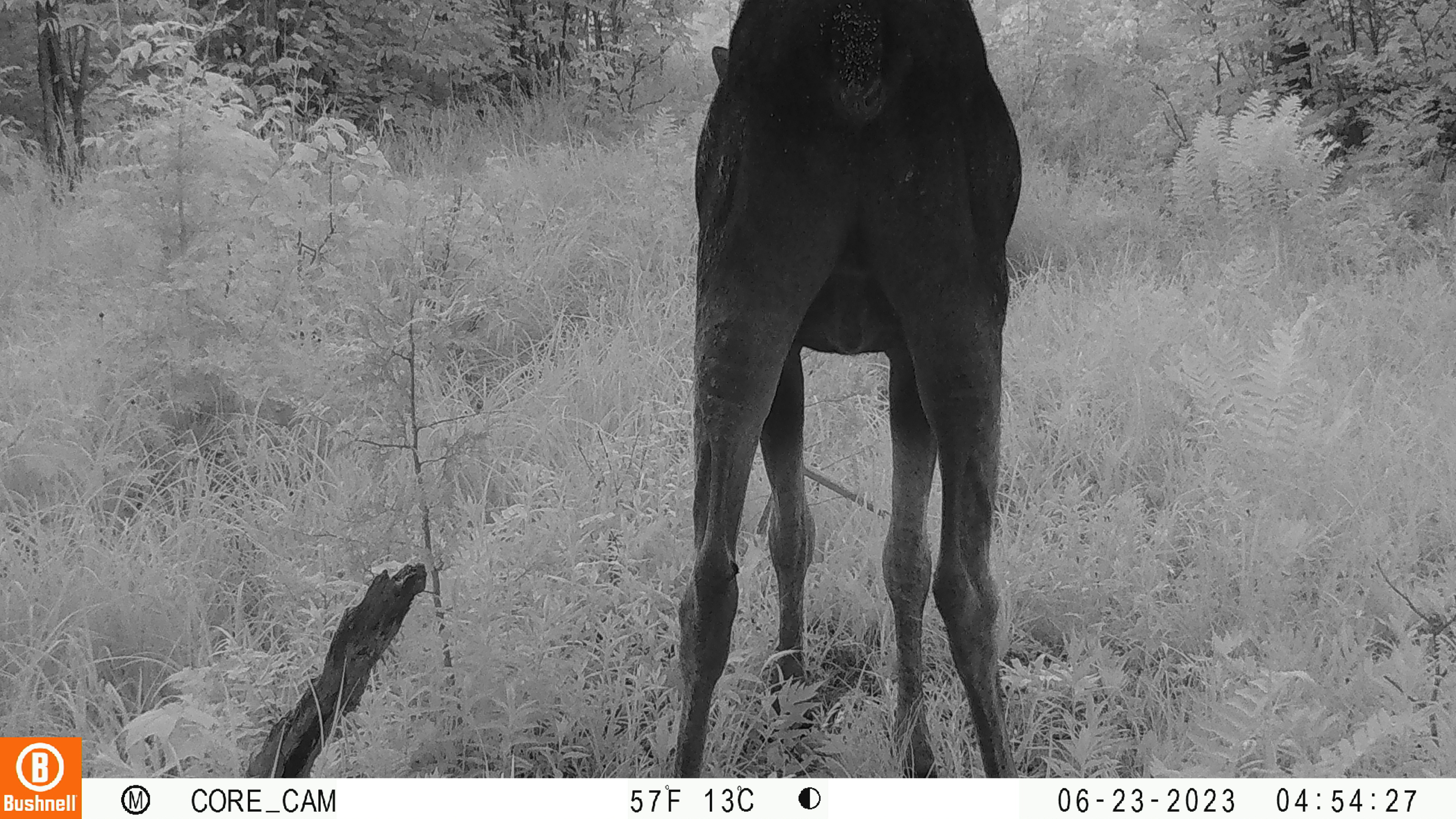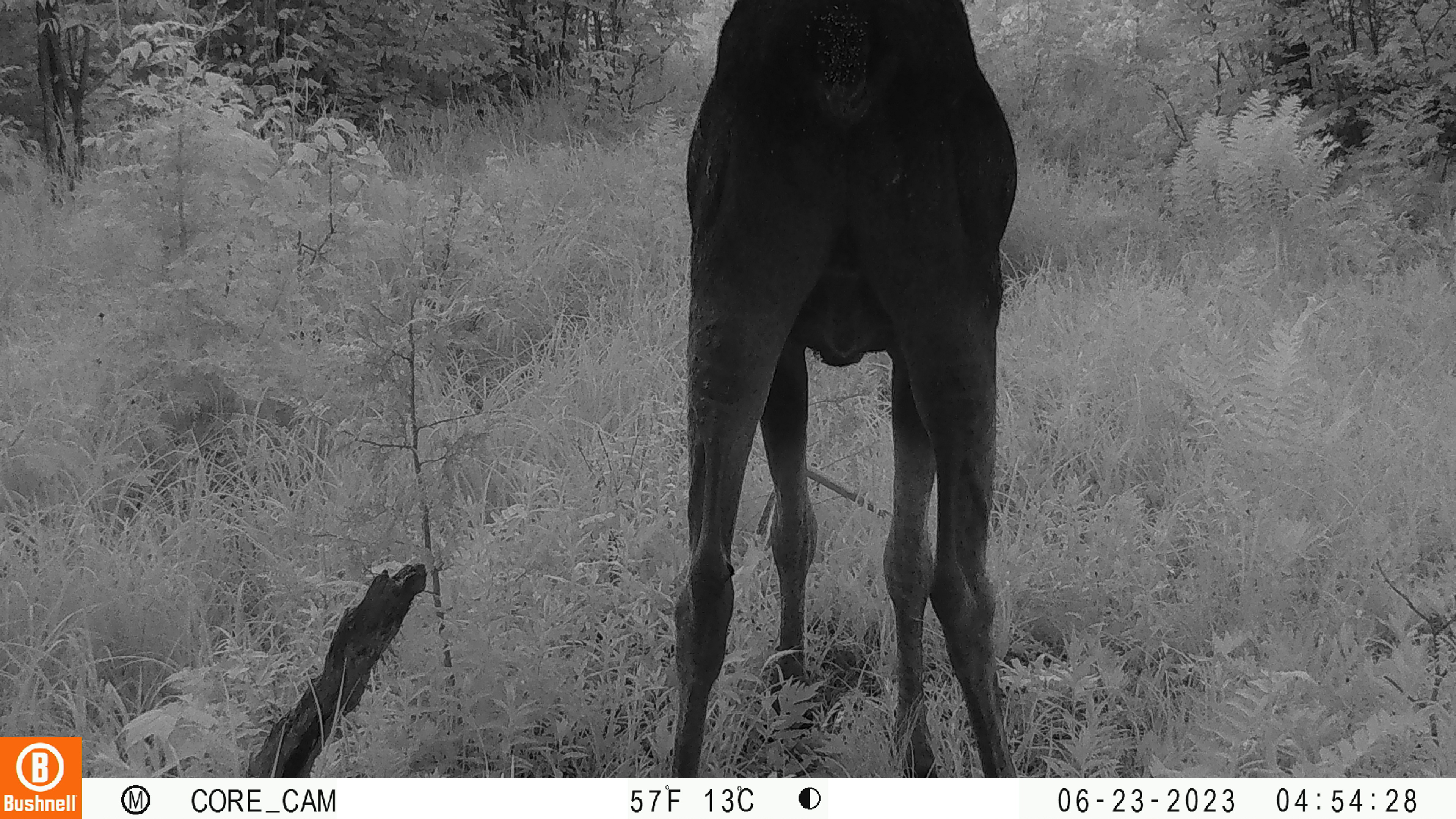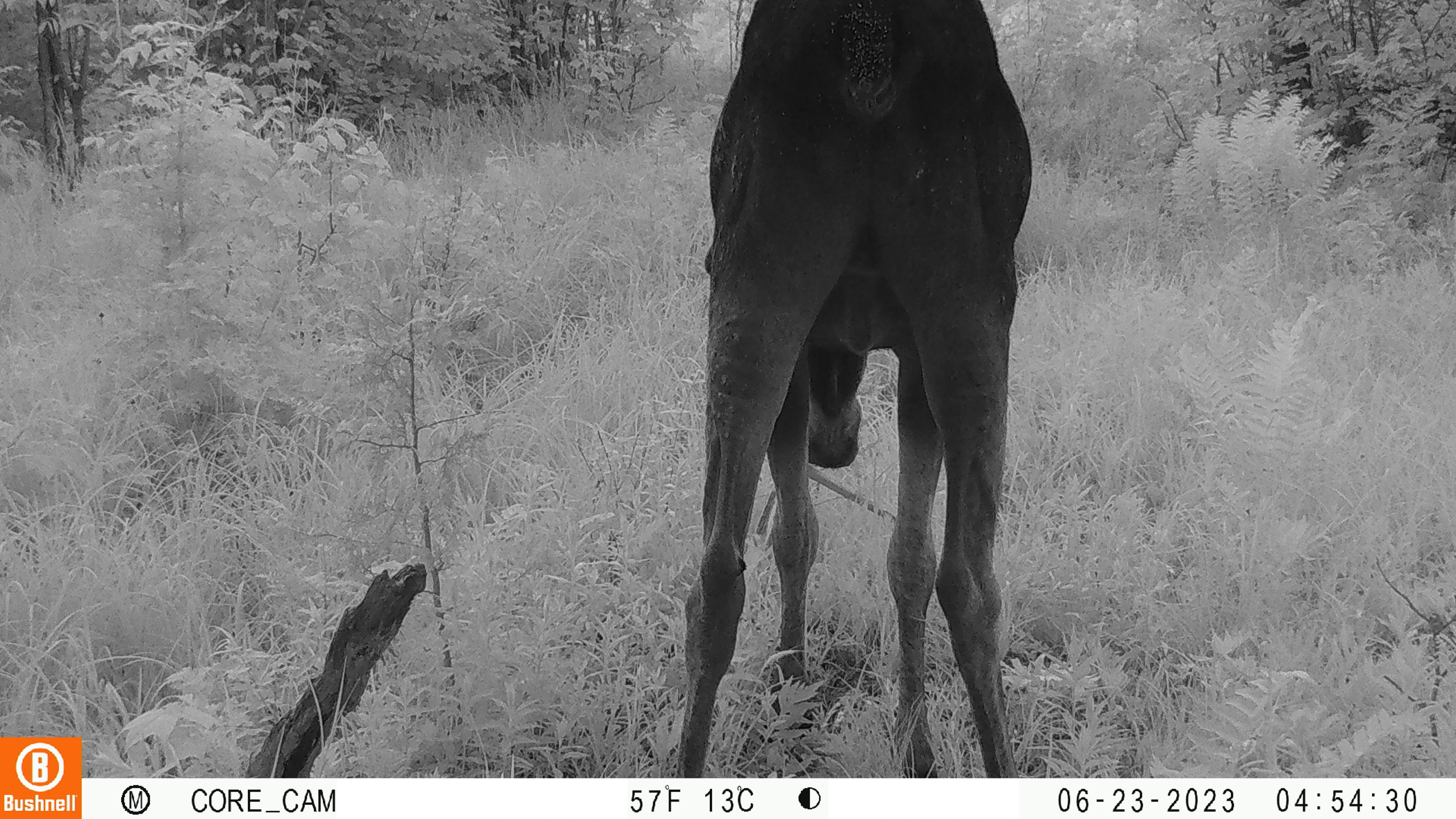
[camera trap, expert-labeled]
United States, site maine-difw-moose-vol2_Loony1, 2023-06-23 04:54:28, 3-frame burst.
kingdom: Animalia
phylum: Chordata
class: Mammalia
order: Artiodactyla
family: Cervidae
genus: Alces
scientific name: Alces alces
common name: moose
Moose (Alces alces).